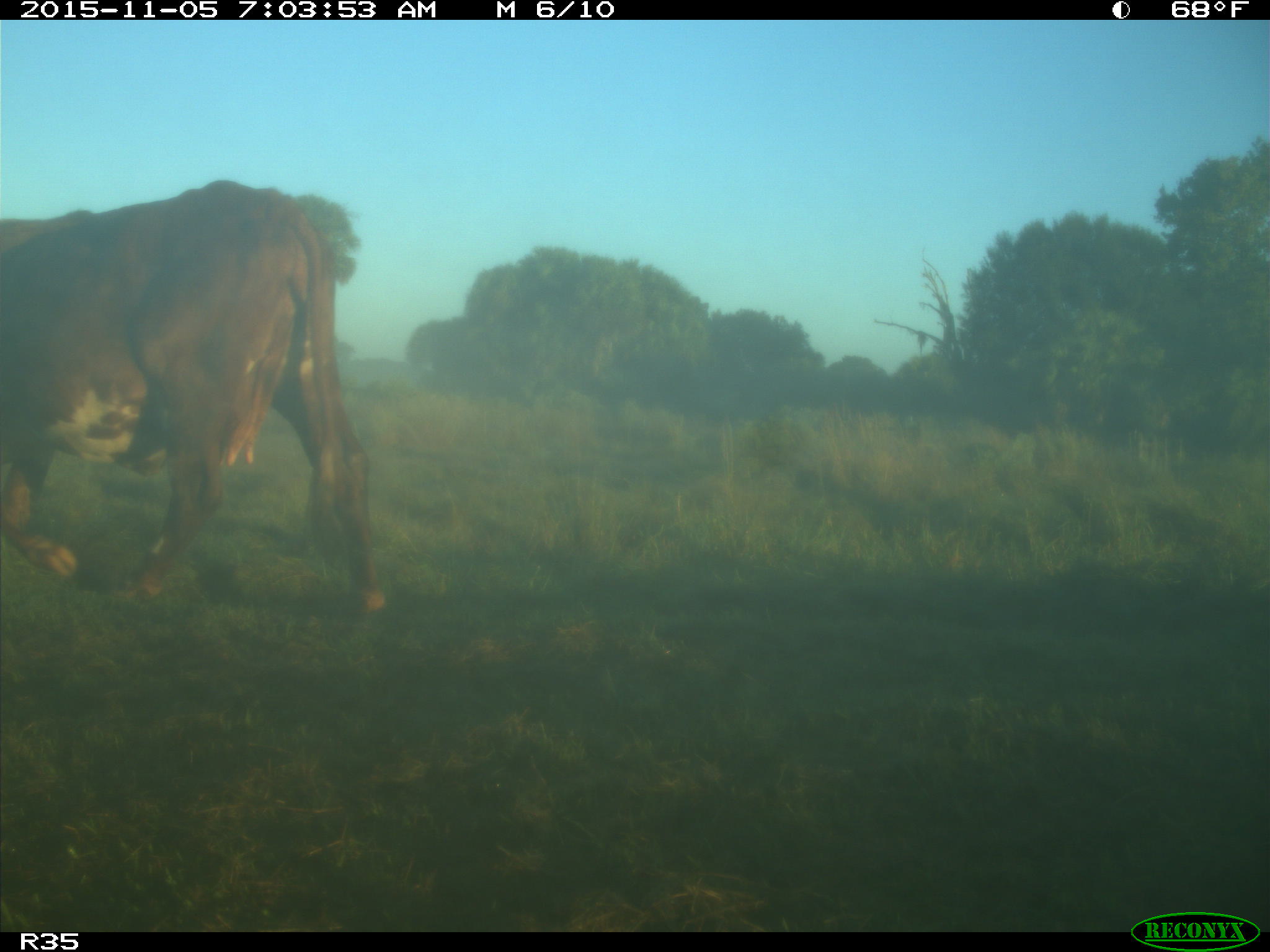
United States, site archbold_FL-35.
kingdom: Animalia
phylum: Chordata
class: Mammalia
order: Artiodactyla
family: Bovidae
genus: Bos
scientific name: Bos taurus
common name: domestic cow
Bos taurus (domestic cow).